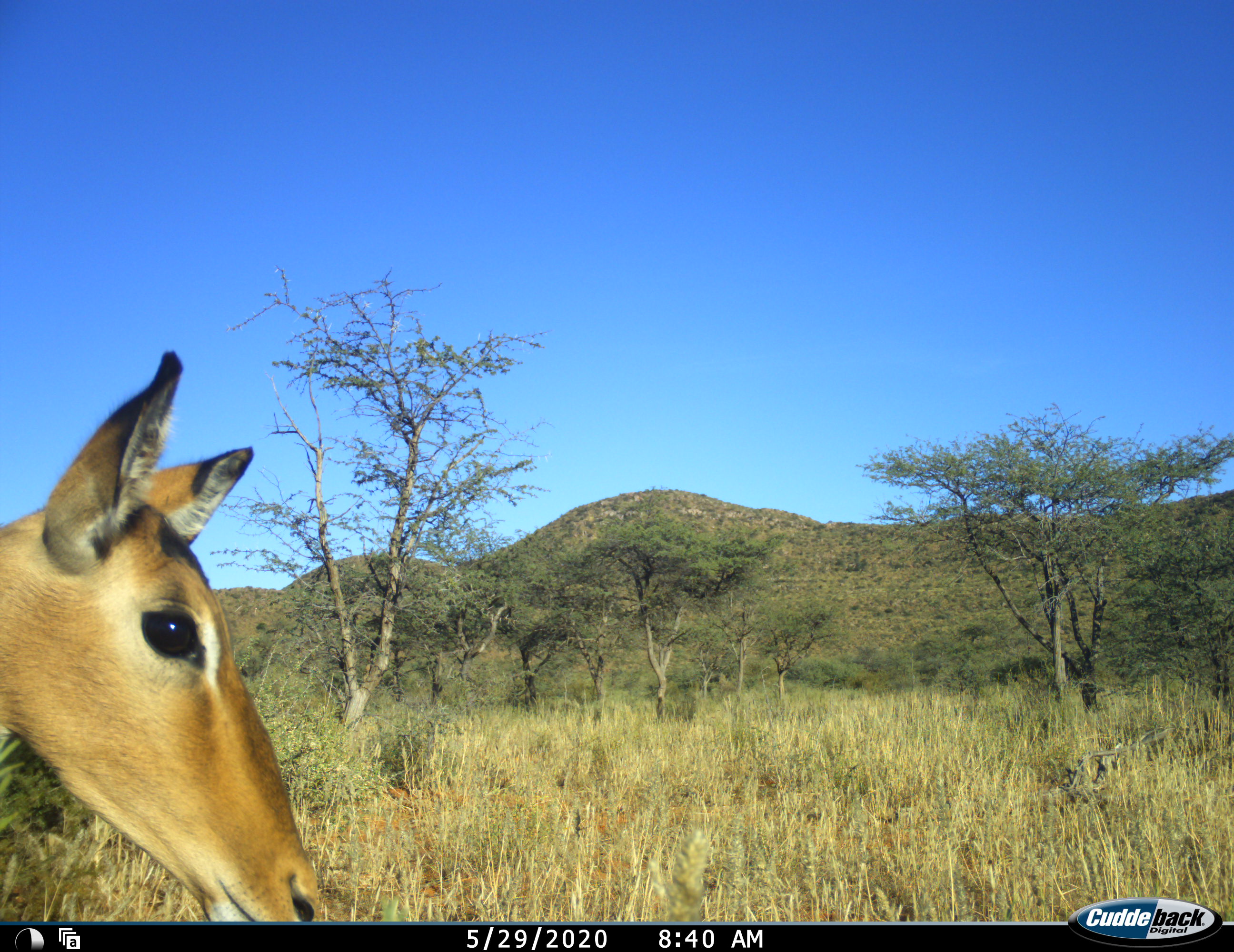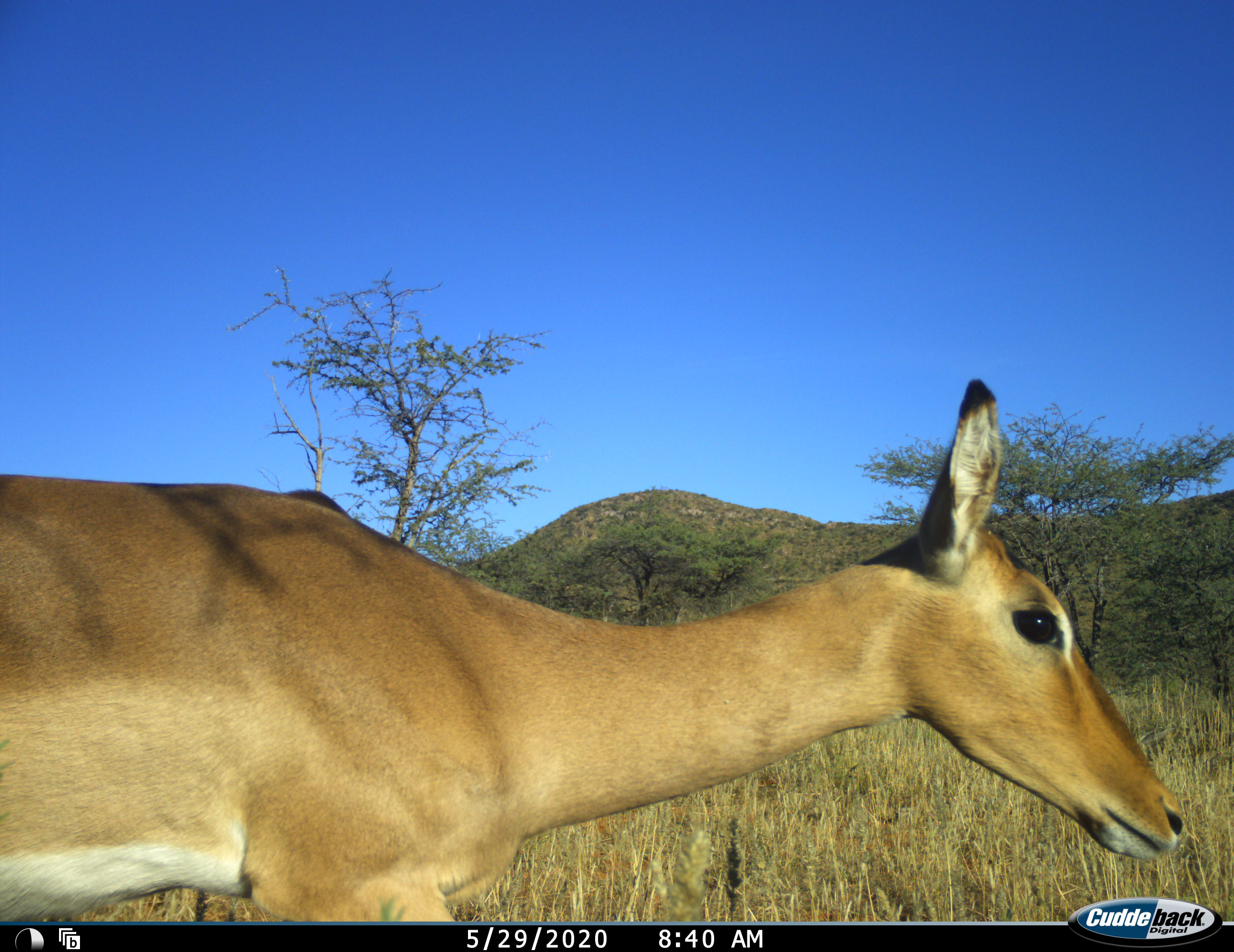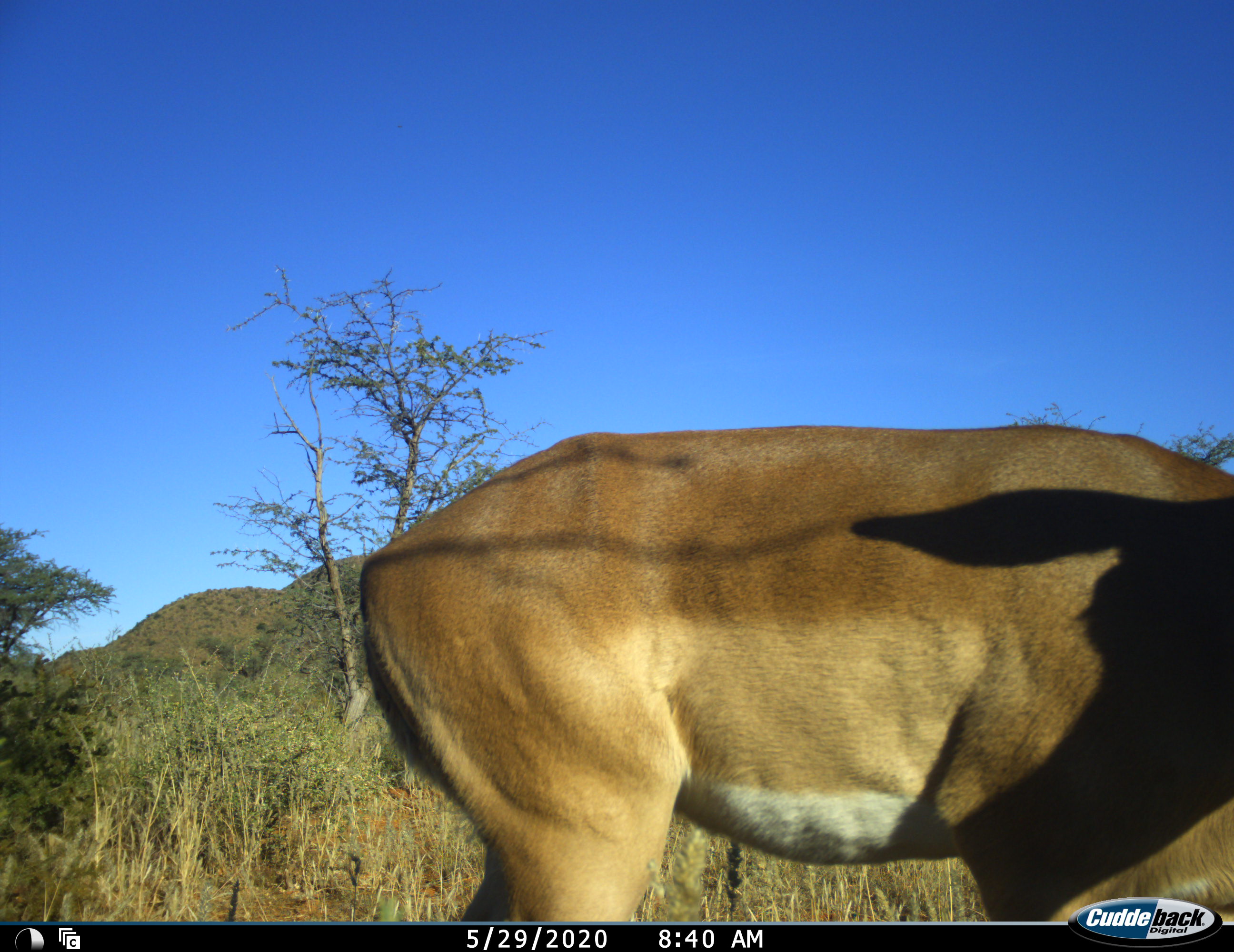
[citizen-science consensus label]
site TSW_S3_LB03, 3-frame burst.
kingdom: Animalia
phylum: Chordata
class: Mammalia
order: Artiodactyla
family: Bovidae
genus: Aepyceros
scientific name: Aepyceros melampus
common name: impala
Impala (Aepyceros melampus), count 1. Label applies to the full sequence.